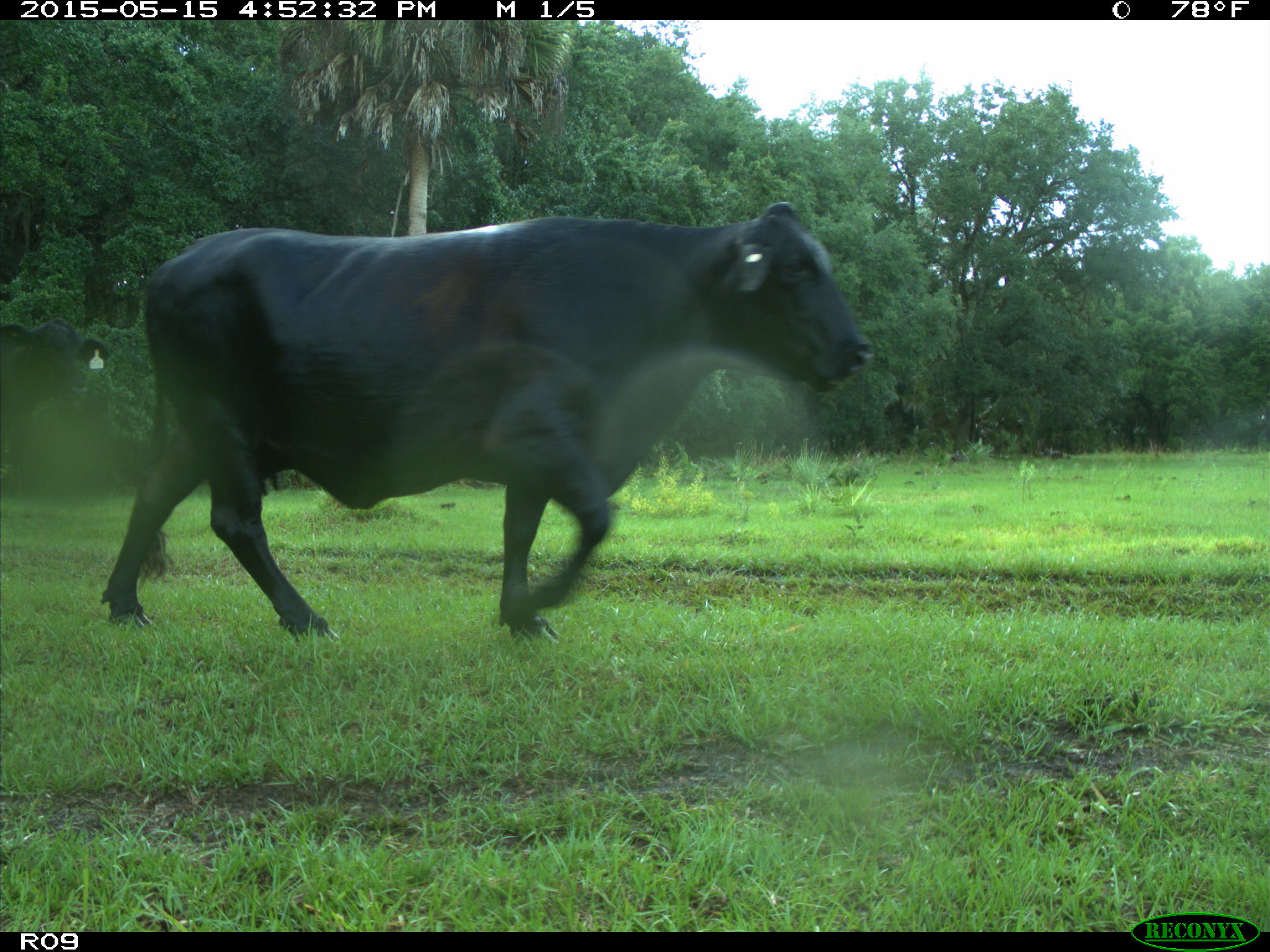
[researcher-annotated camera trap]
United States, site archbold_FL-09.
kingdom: Animalia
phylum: Chordata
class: Mammalia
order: Artiodactyla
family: Bovidae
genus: Bos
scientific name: Bos taurus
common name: domestic cow